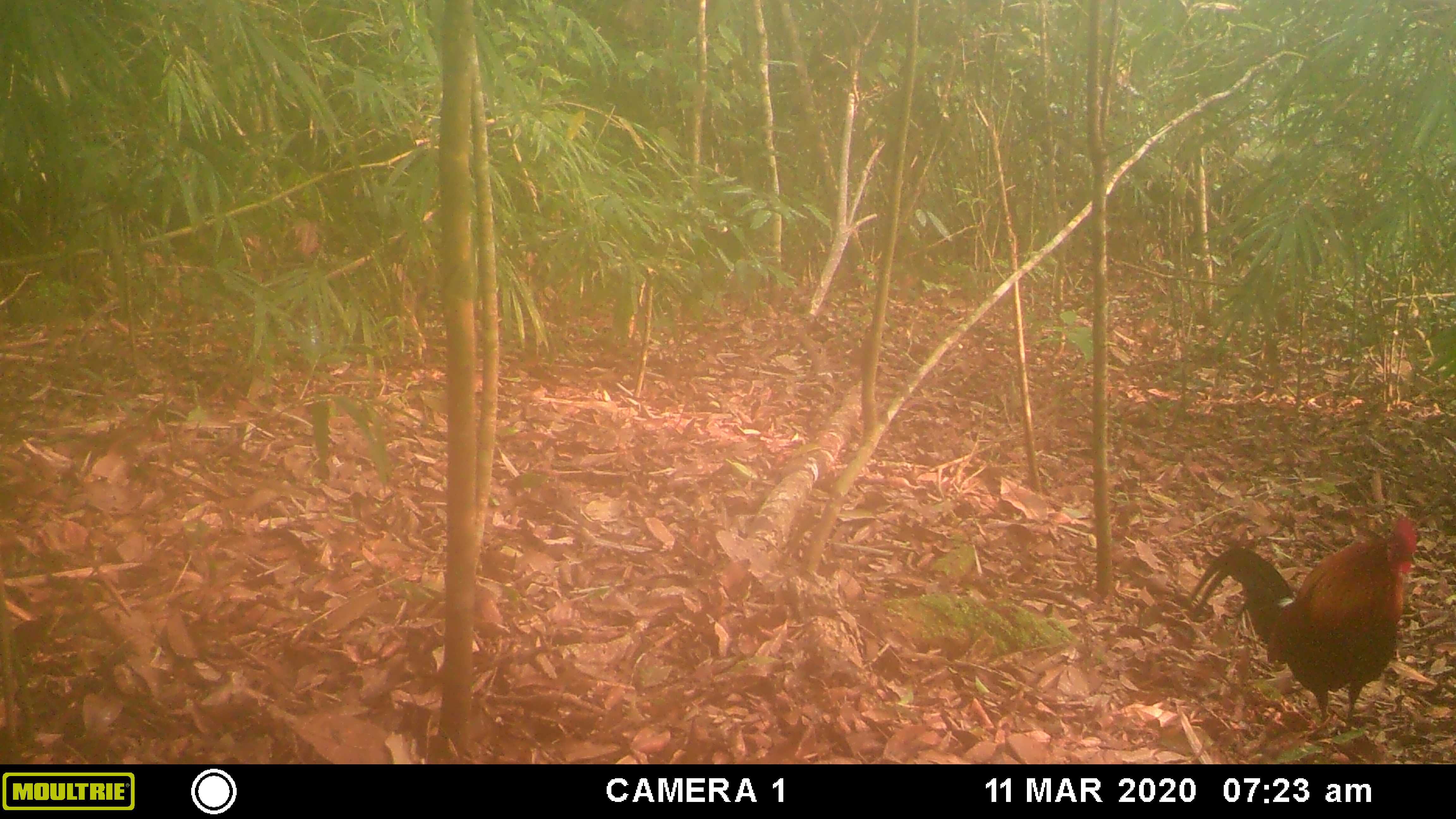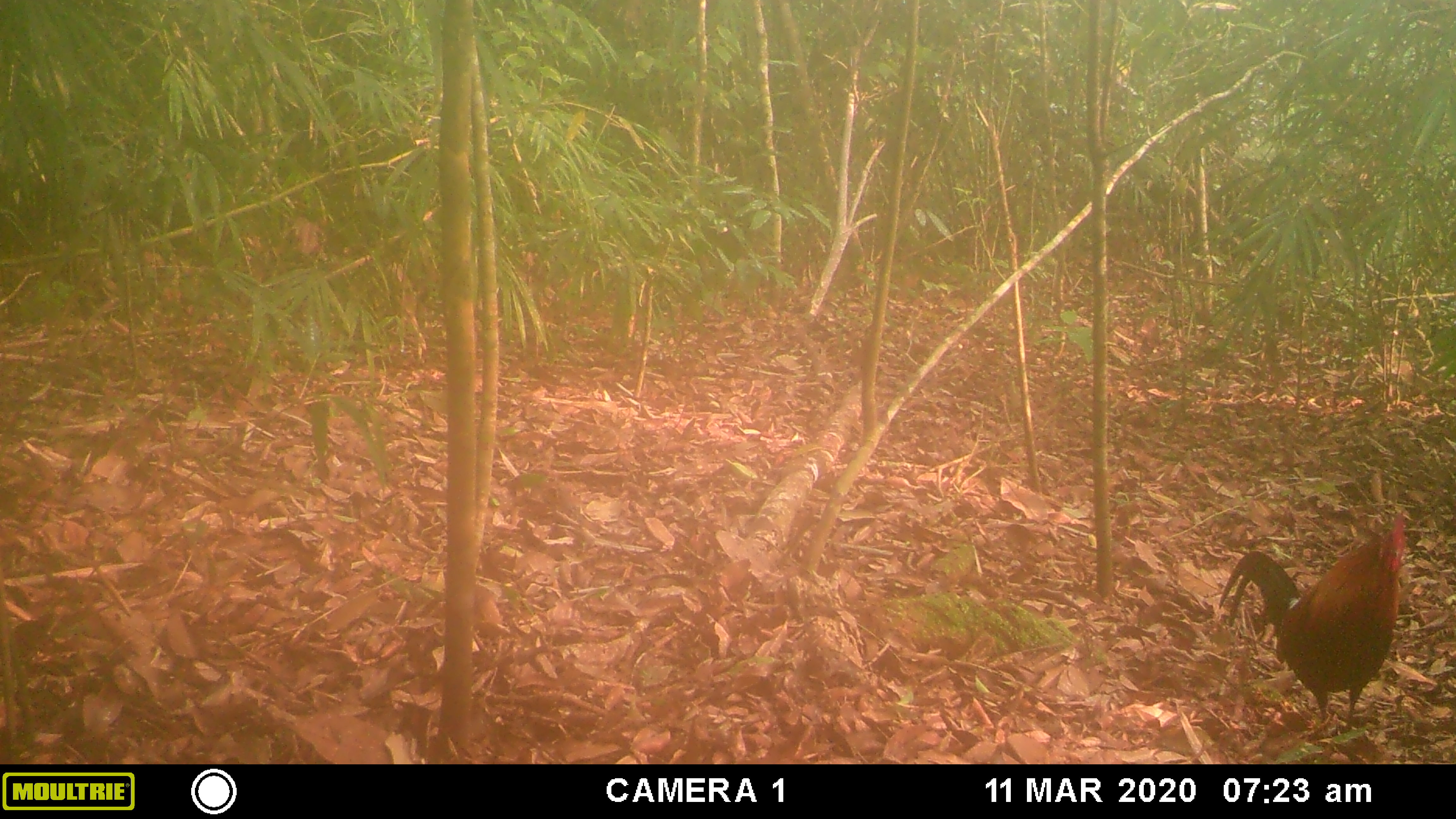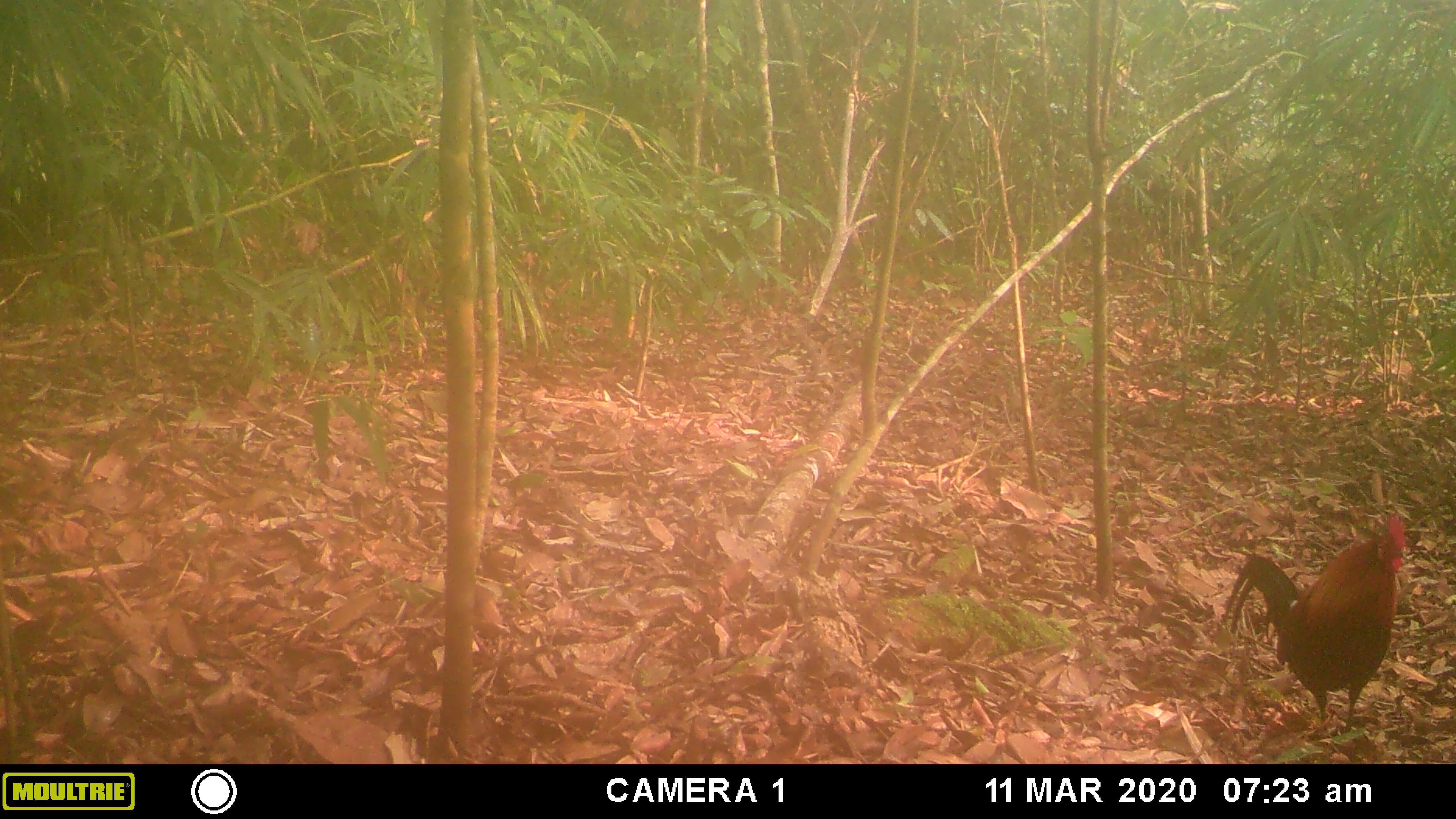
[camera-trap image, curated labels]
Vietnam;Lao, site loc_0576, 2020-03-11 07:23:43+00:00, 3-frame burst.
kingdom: Animalia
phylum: Chordata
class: Aves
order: Galliformes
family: Phasianidae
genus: Gallus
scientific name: Gallus gallus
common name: red junglefowl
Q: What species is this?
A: Red junglefowl (Gallus gallus).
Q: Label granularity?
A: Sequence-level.